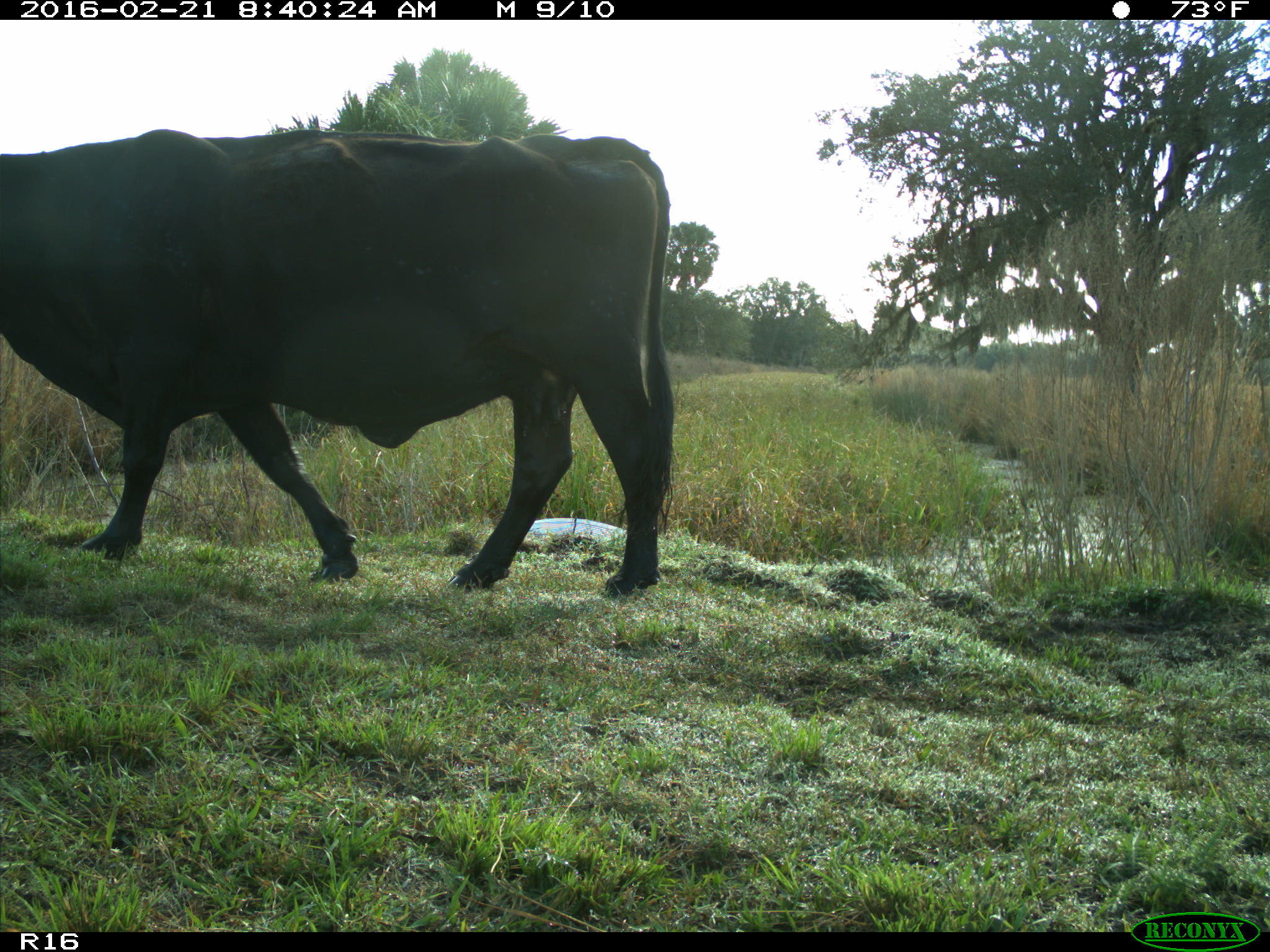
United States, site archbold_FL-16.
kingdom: Animalia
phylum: Chordata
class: Mammalia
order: Artiodactyla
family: Bovidae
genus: Bos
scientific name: Bos taurus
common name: domestic cow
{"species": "Bos taurus (domestic cow)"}